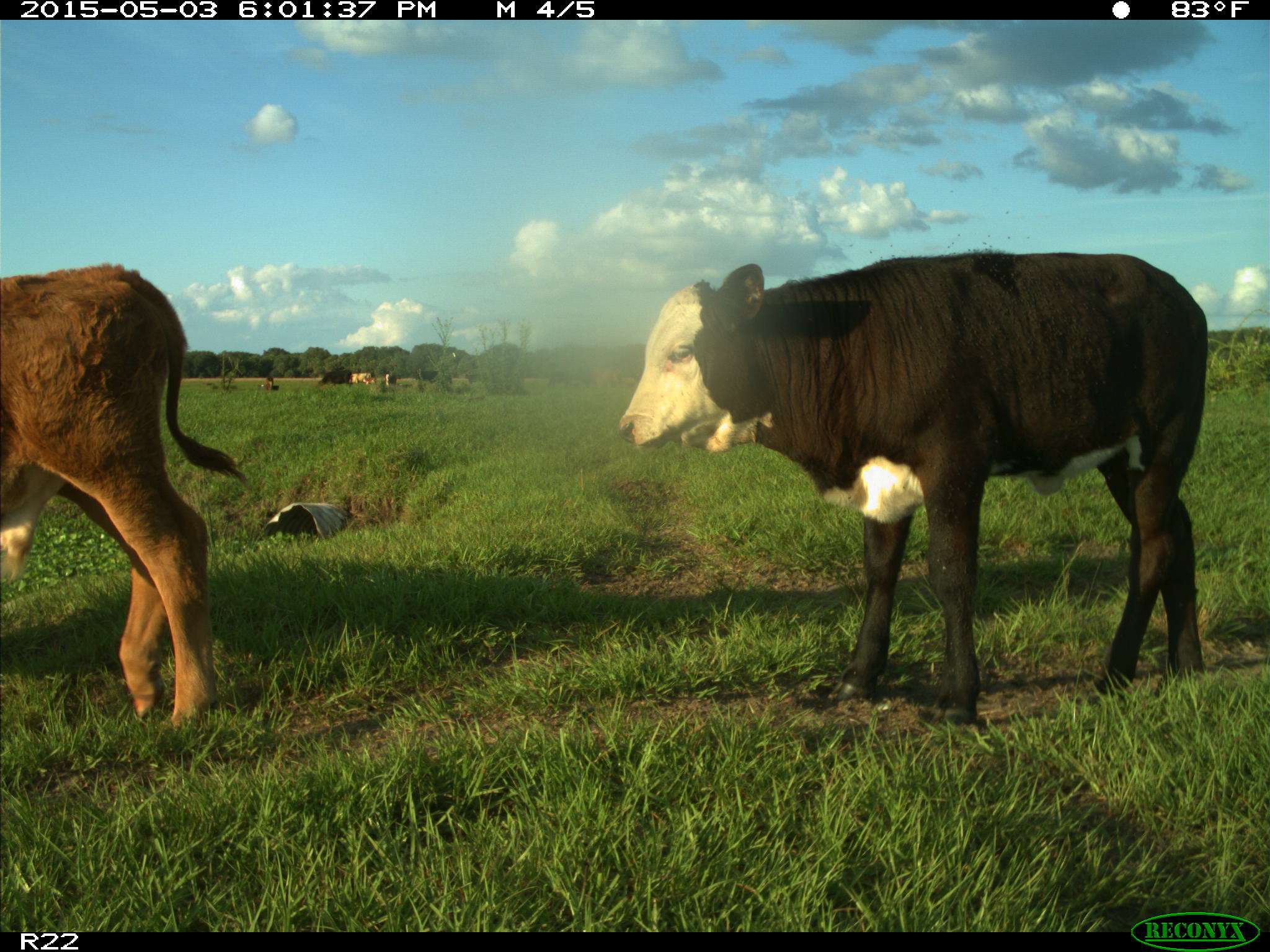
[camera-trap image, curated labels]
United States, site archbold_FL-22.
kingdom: Animalia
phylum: Chordata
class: Mammalia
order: Artiodactyla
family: Bovidae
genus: Bos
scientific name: Bos taurus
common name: domestic cow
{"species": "Bos taurus (domestic cow)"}